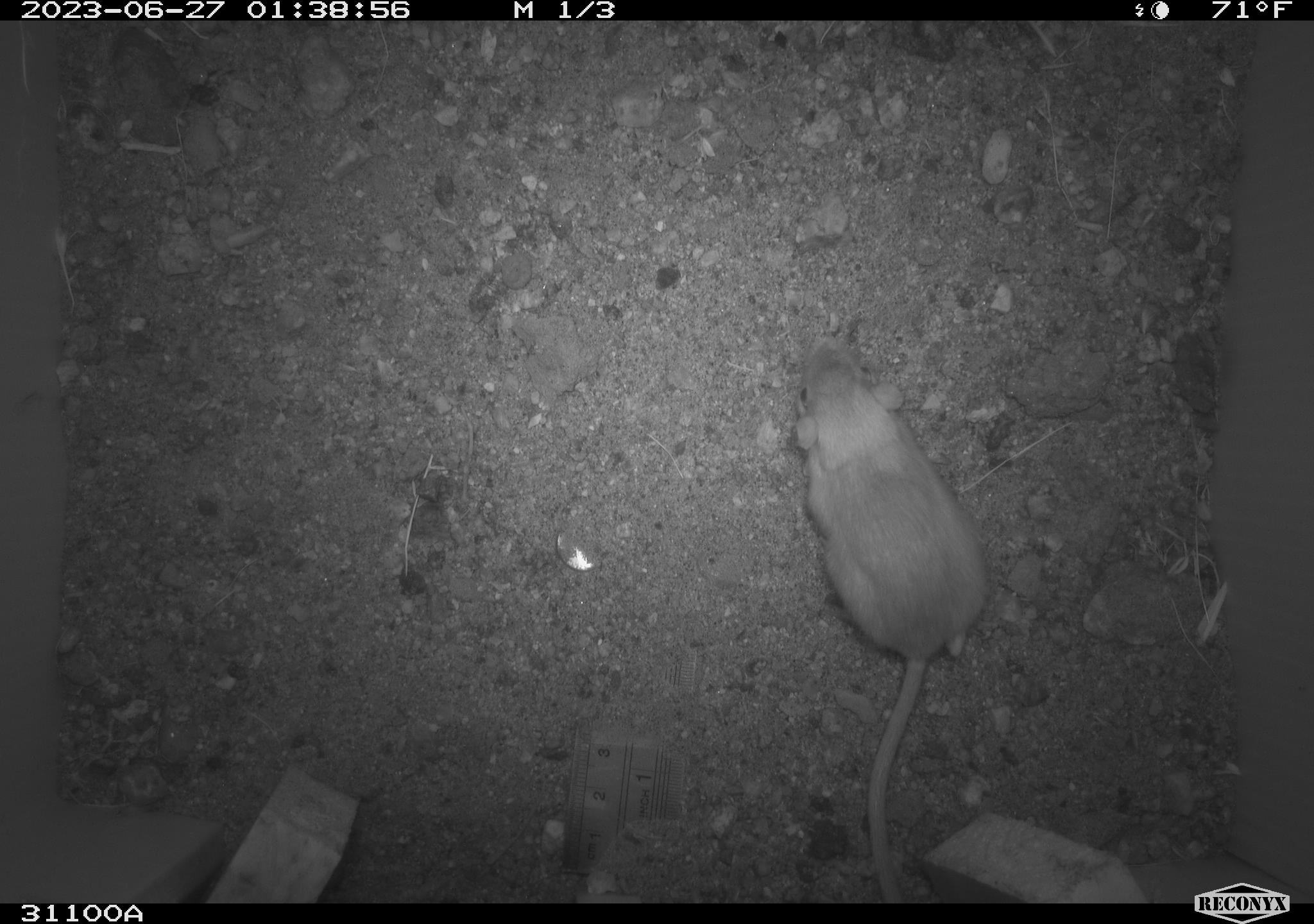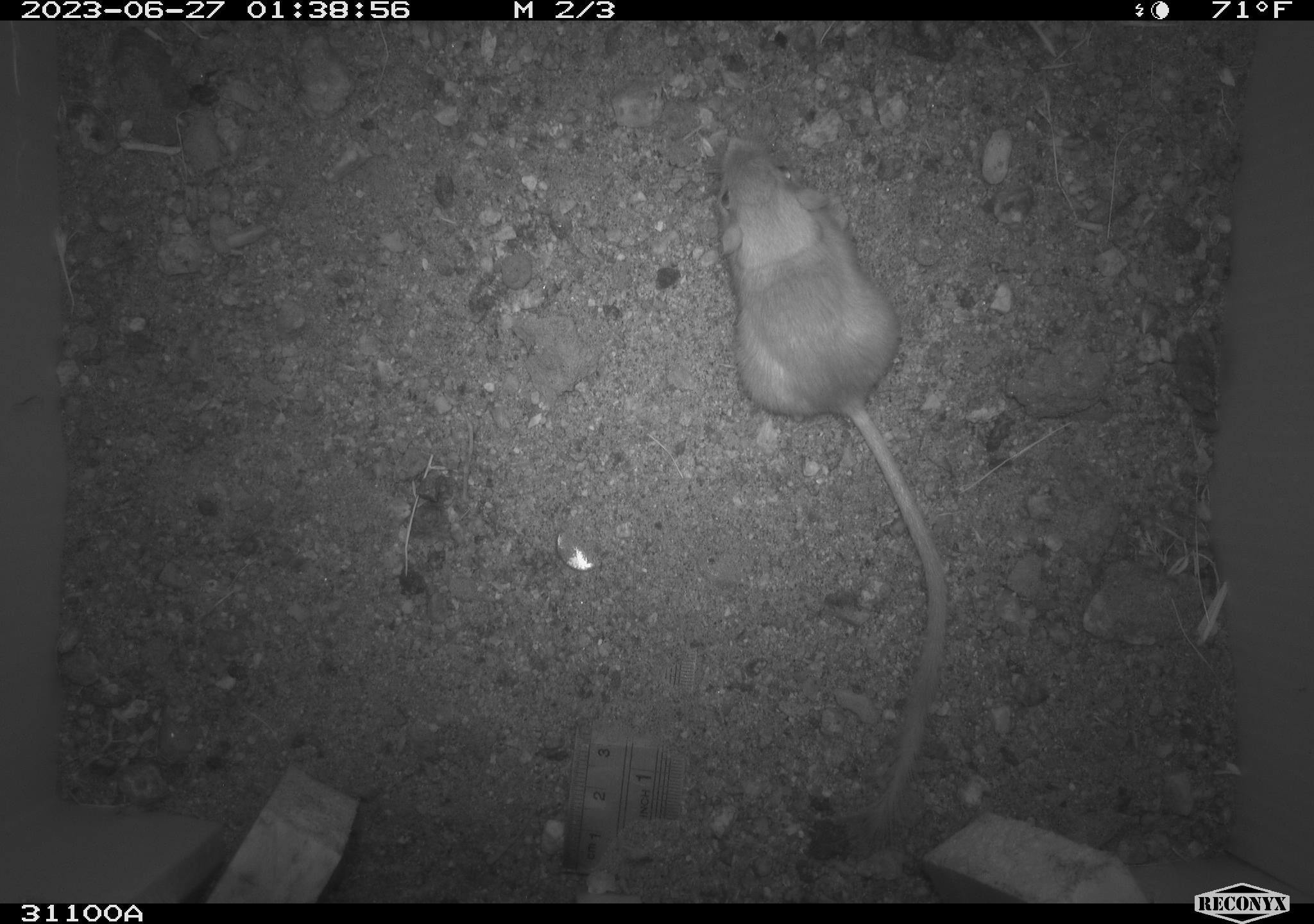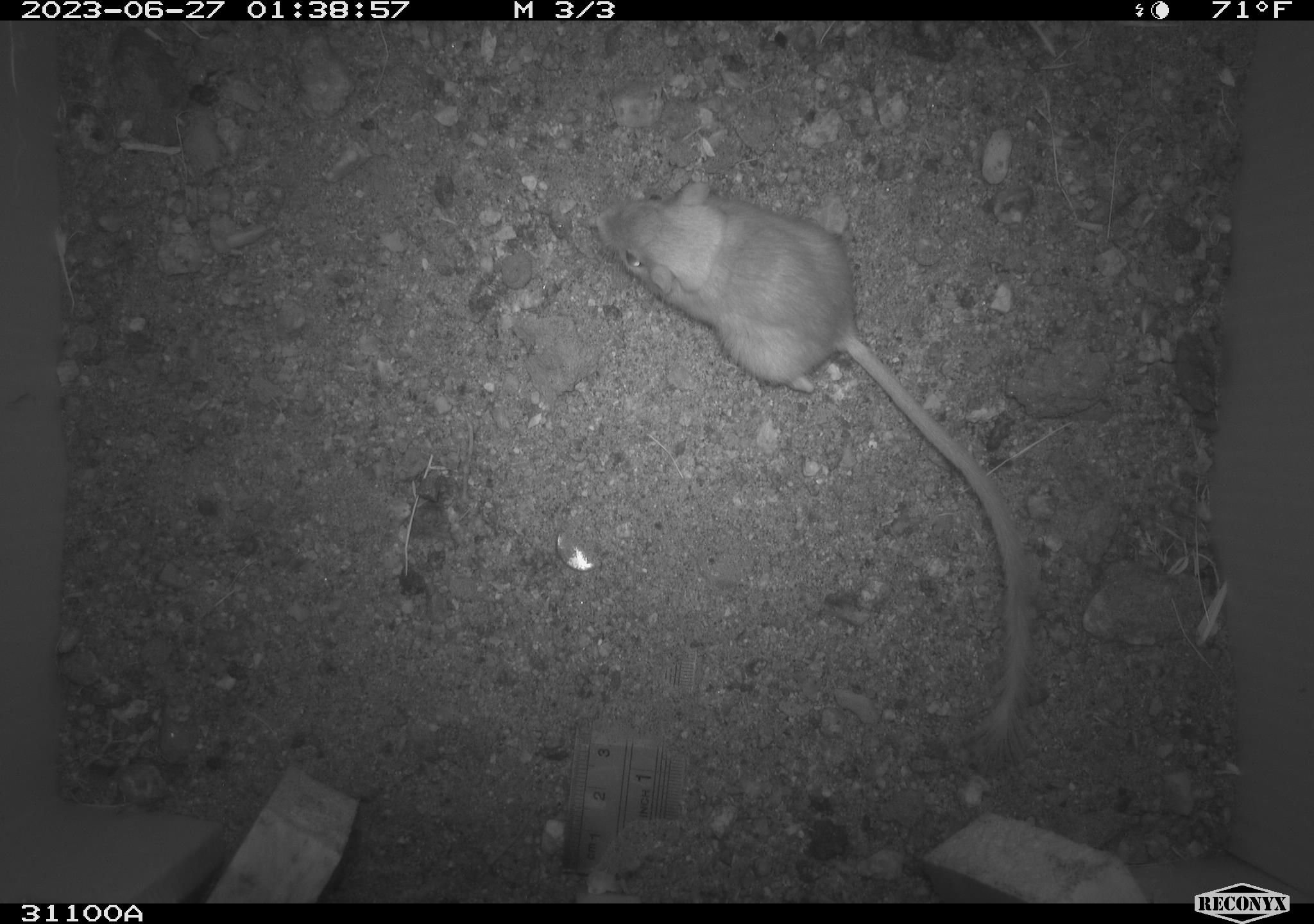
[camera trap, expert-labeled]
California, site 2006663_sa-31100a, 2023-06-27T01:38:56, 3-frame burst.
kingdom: Animalia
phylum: Chordata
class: Mammalia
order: Rodentia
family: Heteromyidae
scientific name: Heteromyidae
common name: kangaroo rats and pocket mice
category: heteromyidae family